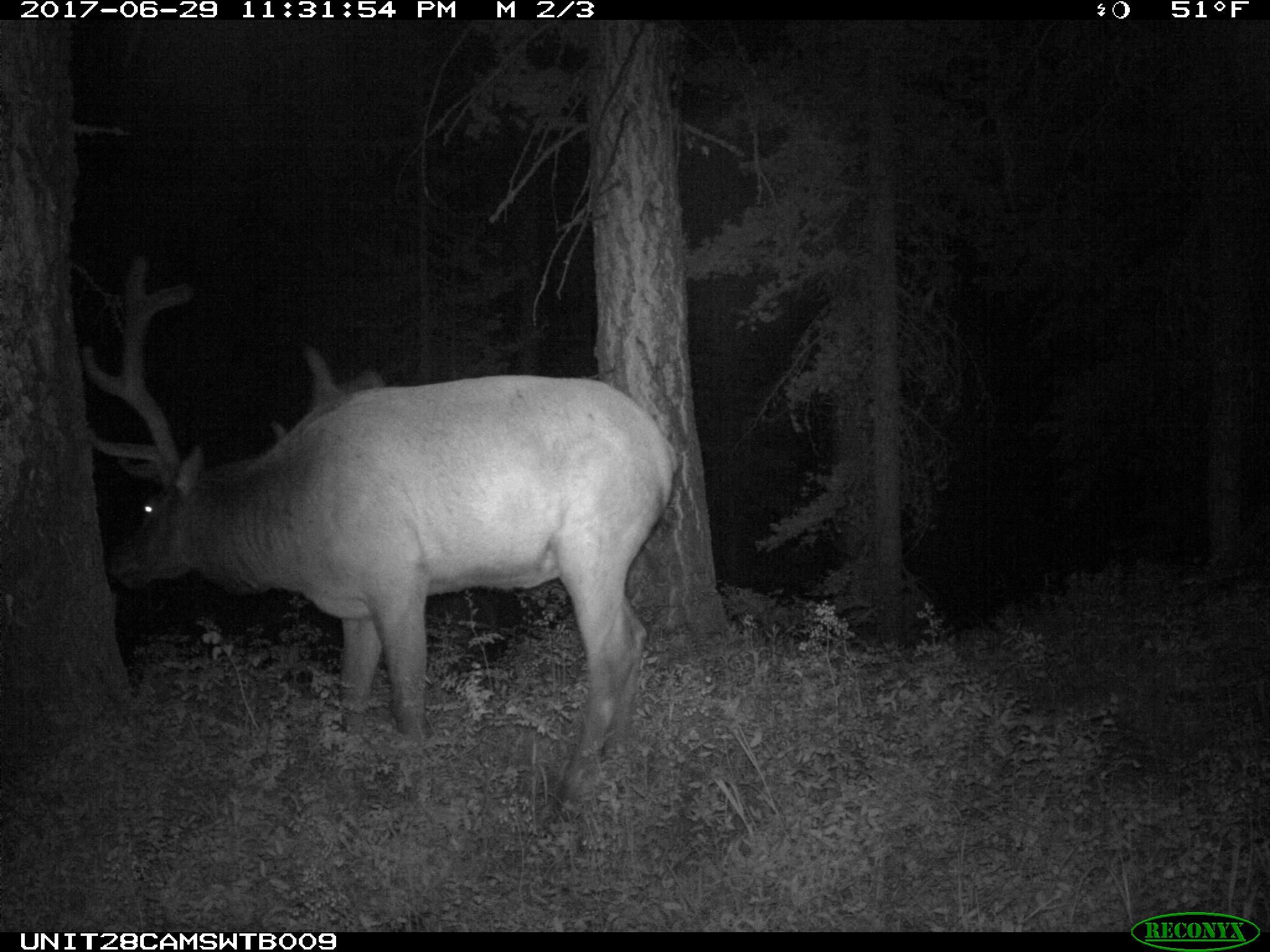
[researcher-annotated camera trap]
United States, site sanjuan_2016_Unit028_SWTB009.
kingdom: Animalia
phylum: Chordata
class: Mammalia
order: Artiodactyla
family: Cervidae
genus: Cervus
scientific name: Cervus elaphus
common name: red deer